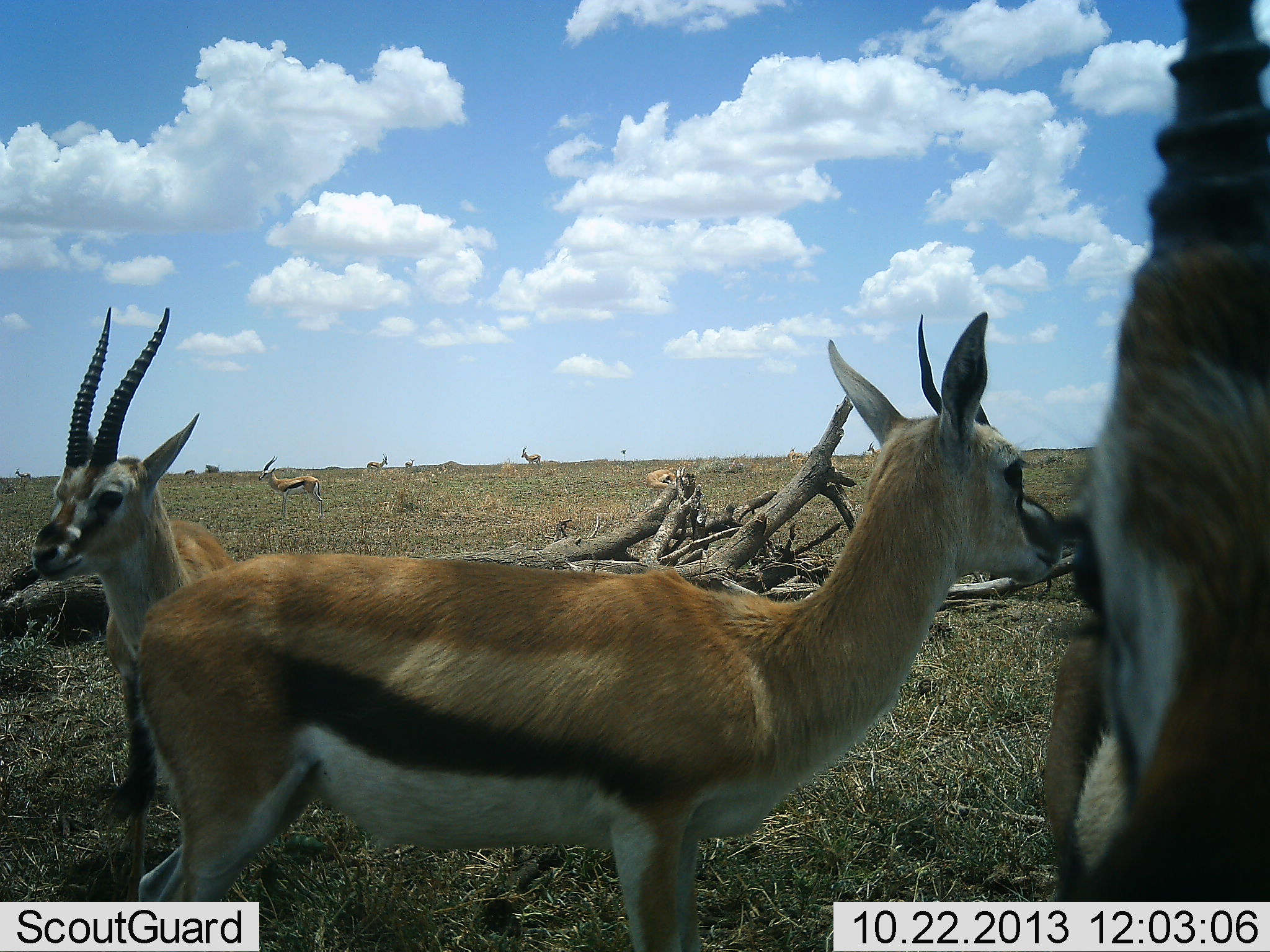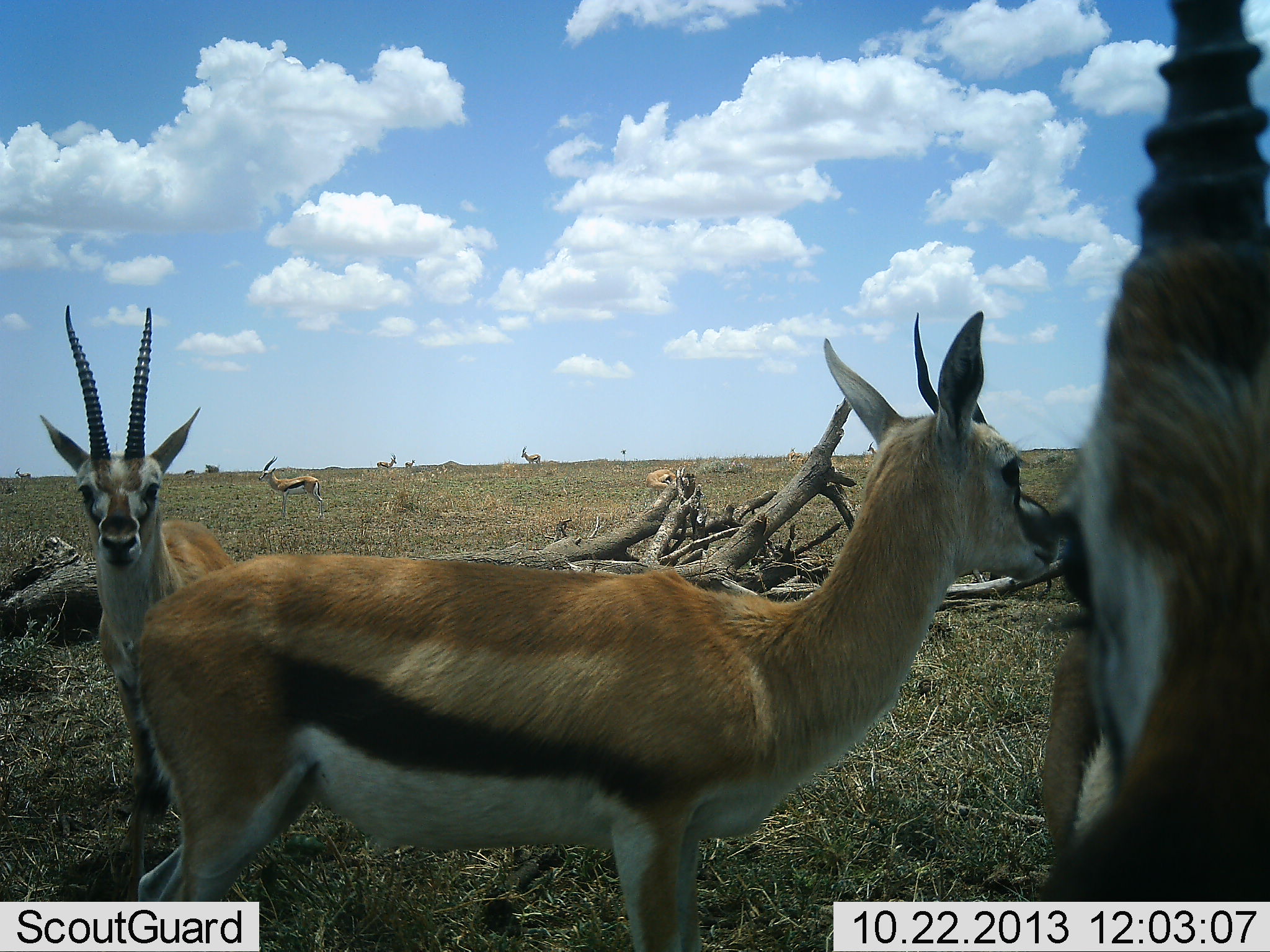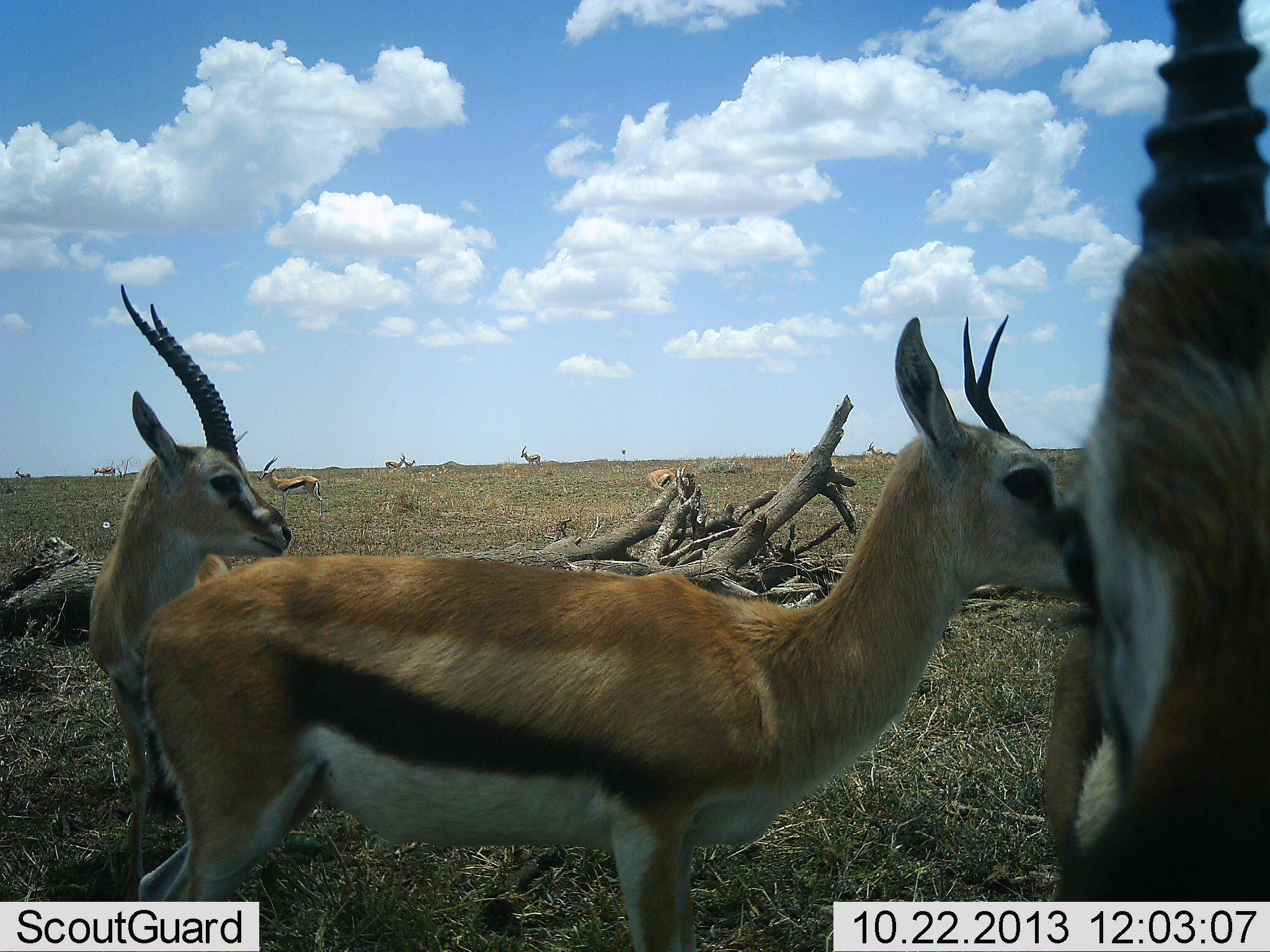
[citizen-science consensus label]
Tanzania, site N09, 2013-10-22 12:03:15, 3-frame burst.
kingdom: Animalia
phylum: Chordata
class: Mammalia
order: Artiodactyla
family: Bovidae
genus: Eudorcas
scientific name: Eudorcas thomsonii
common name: thomson's gazelle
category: gazellethomsons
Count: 9.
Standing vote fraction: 96%.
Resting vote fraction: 0%.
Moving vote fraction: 26%.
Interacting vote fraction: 4%.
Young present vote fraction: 0%.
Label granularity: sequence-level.